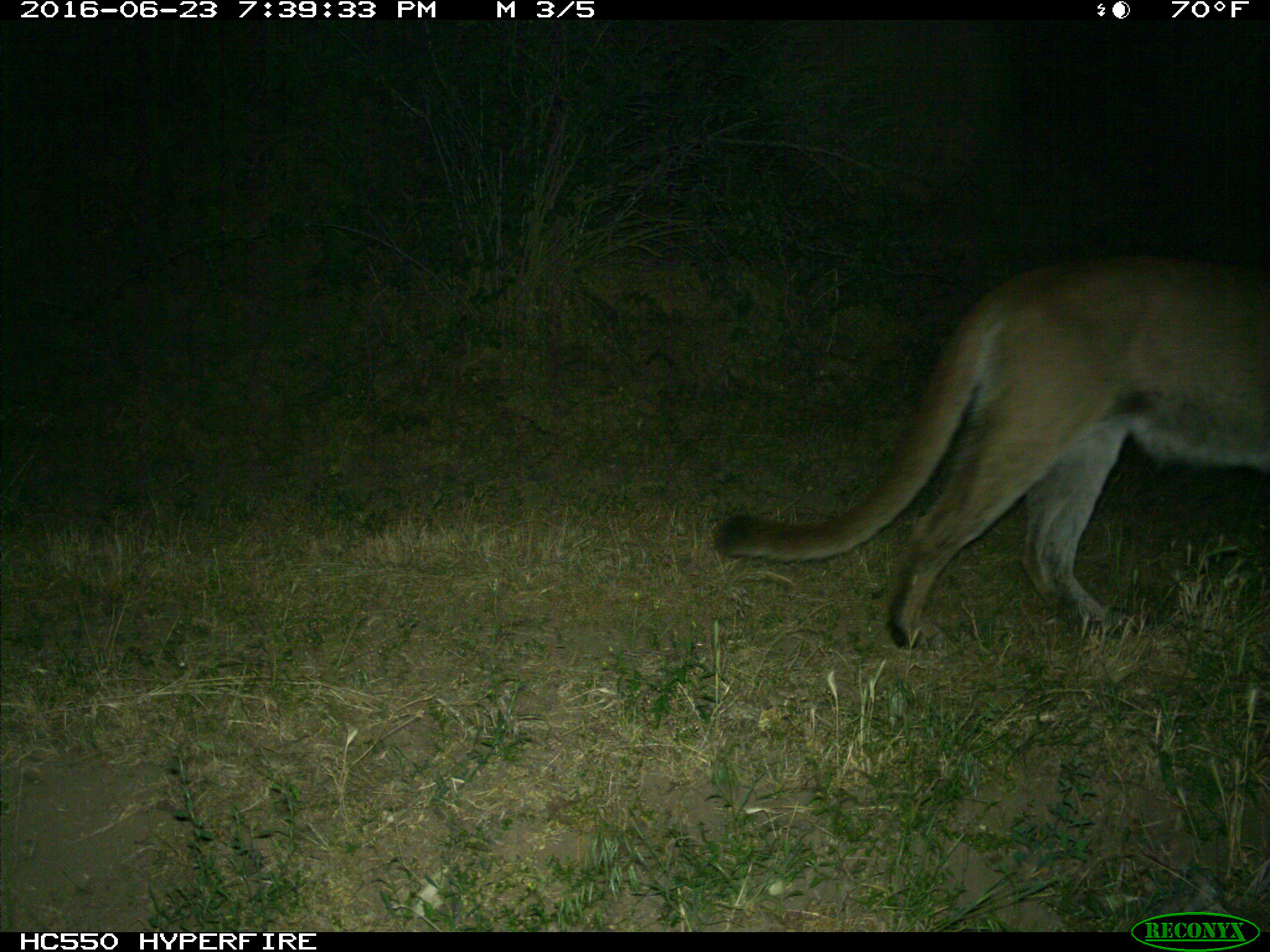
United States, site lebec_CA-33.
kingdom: Animalia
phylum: Chordata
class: Mammalia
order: Carnivora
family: Felidae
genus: Puma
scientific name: Puma concolor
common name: mountain lion